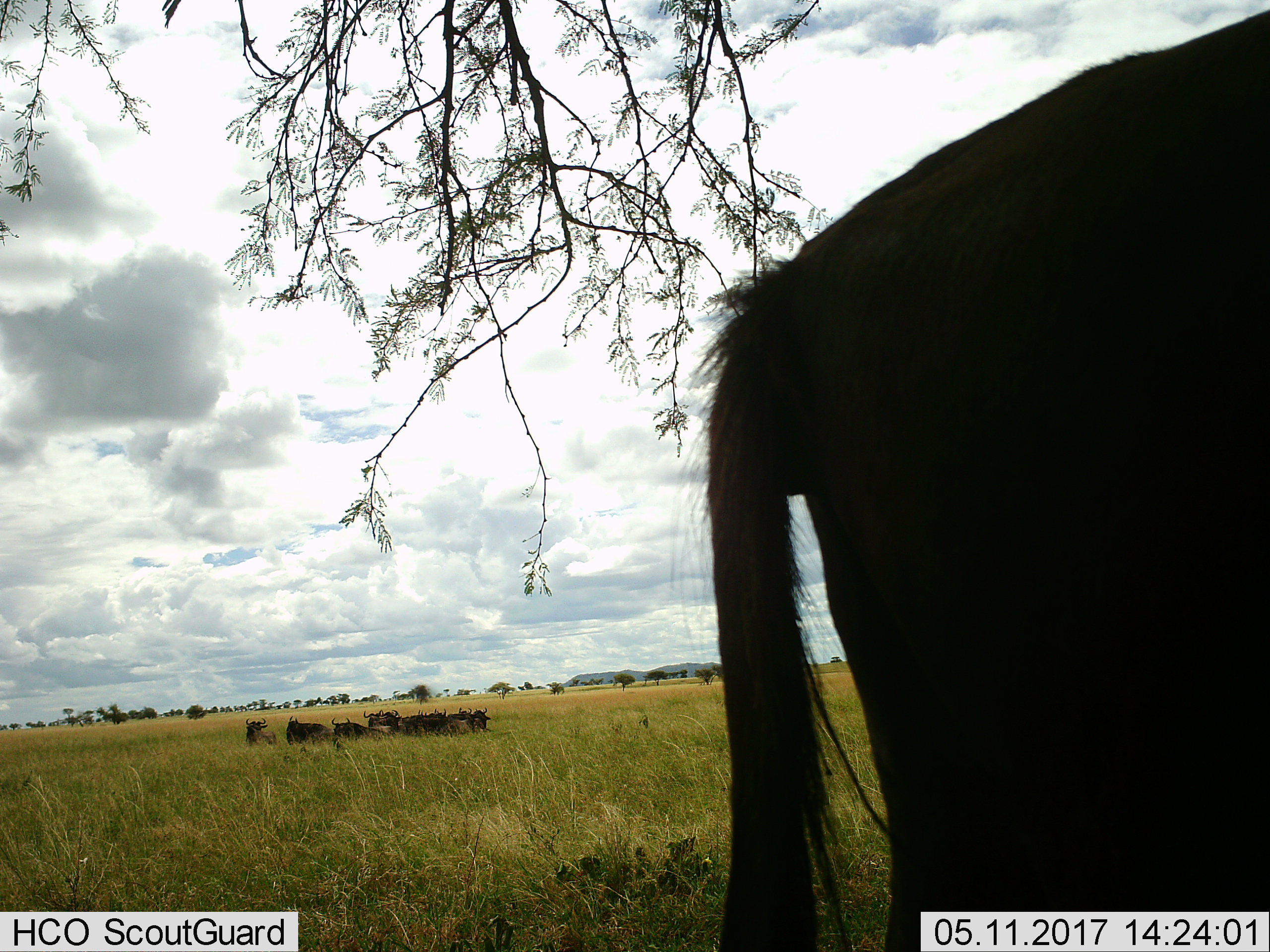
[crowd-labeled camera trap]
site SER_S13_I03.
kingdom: Animalia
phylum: Chordata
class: Mammalia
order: Artiodactyla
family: Bovidae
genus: Connochaetes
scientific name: Connochaetes taurinus taurinus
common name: blue wildebeest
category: wildebeestblue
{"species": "wildebeestblue (blue wildebeest) (Connochaetes taurinus taurinus)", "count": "11-50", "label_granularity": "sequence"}